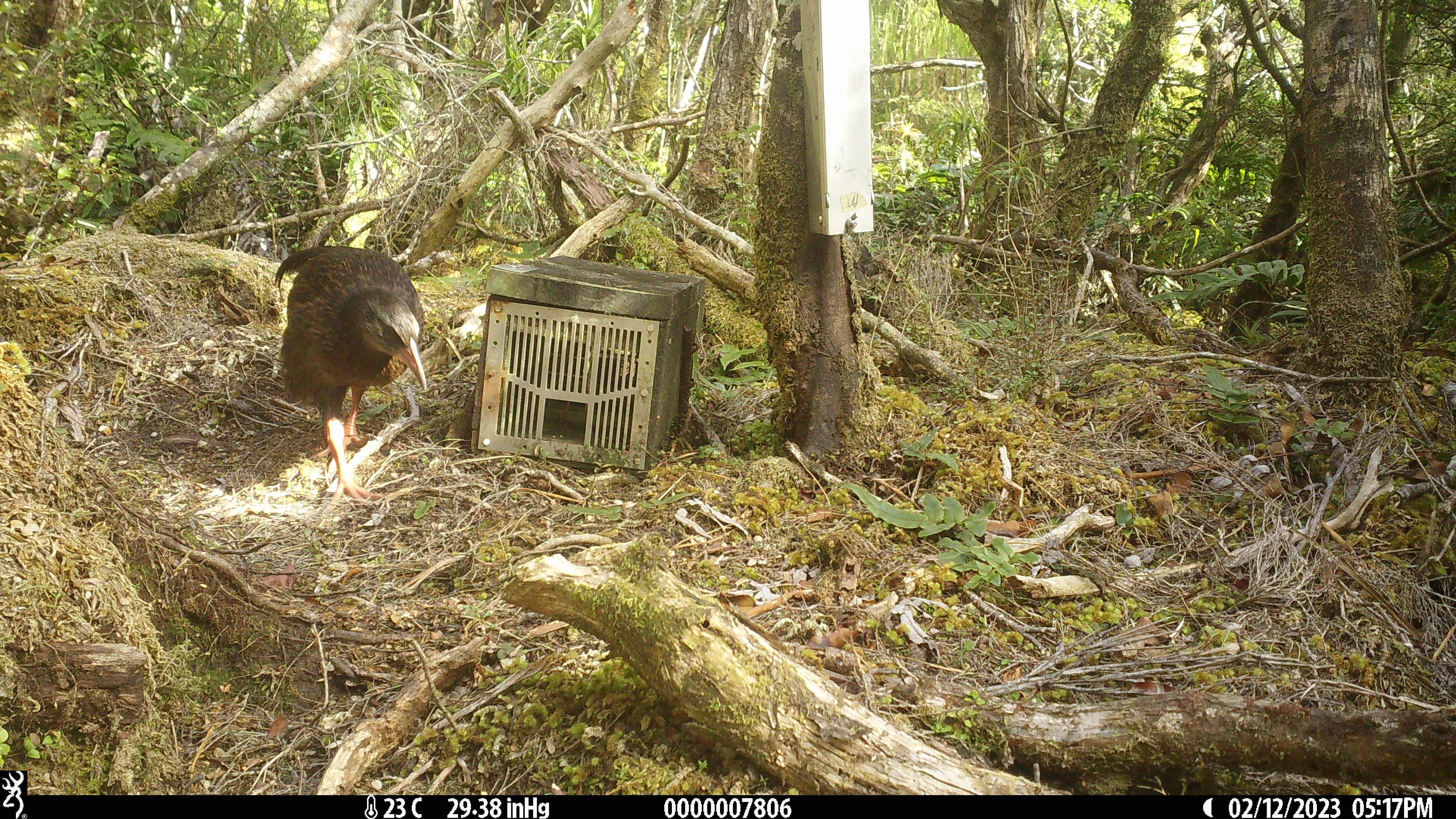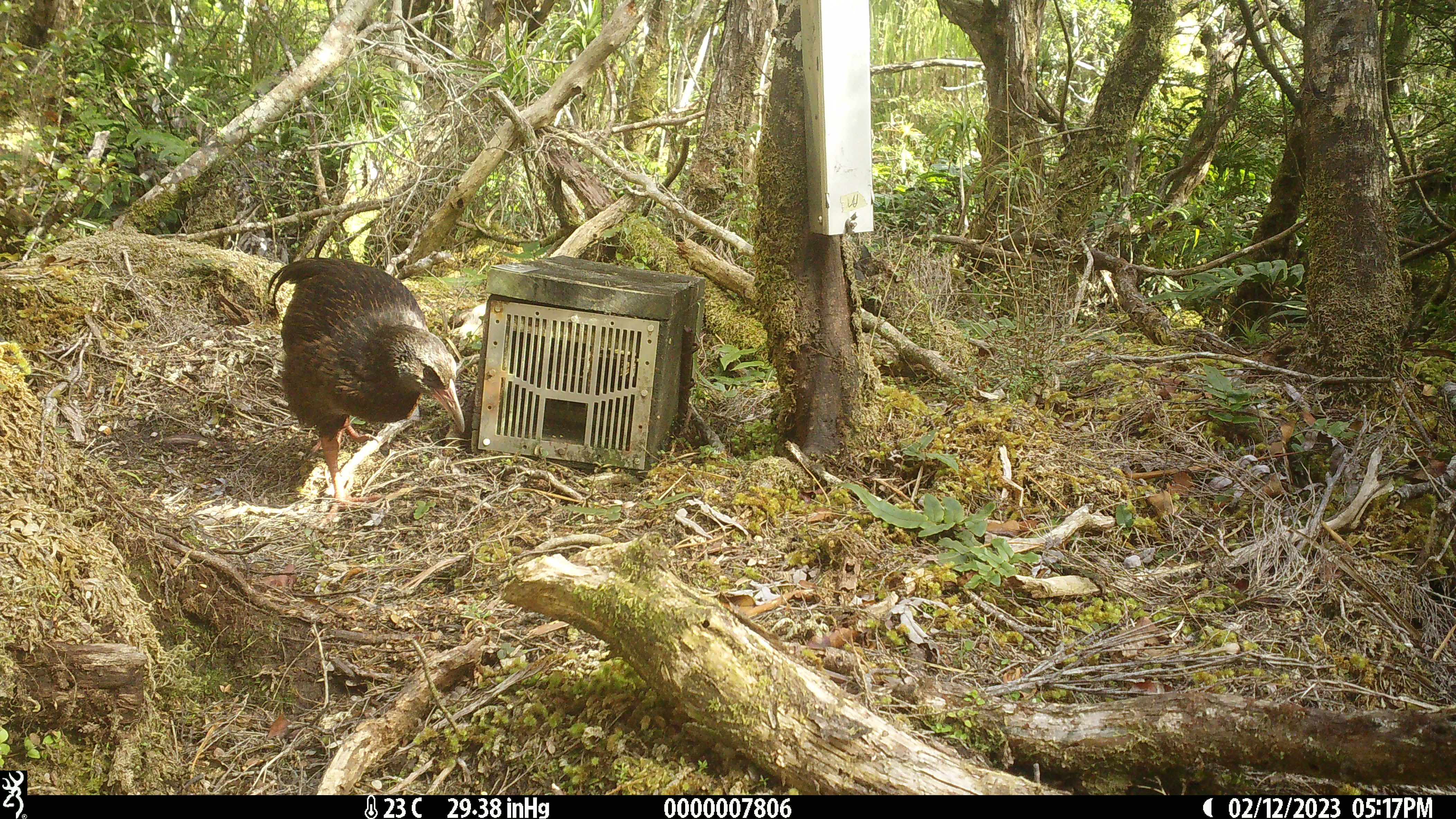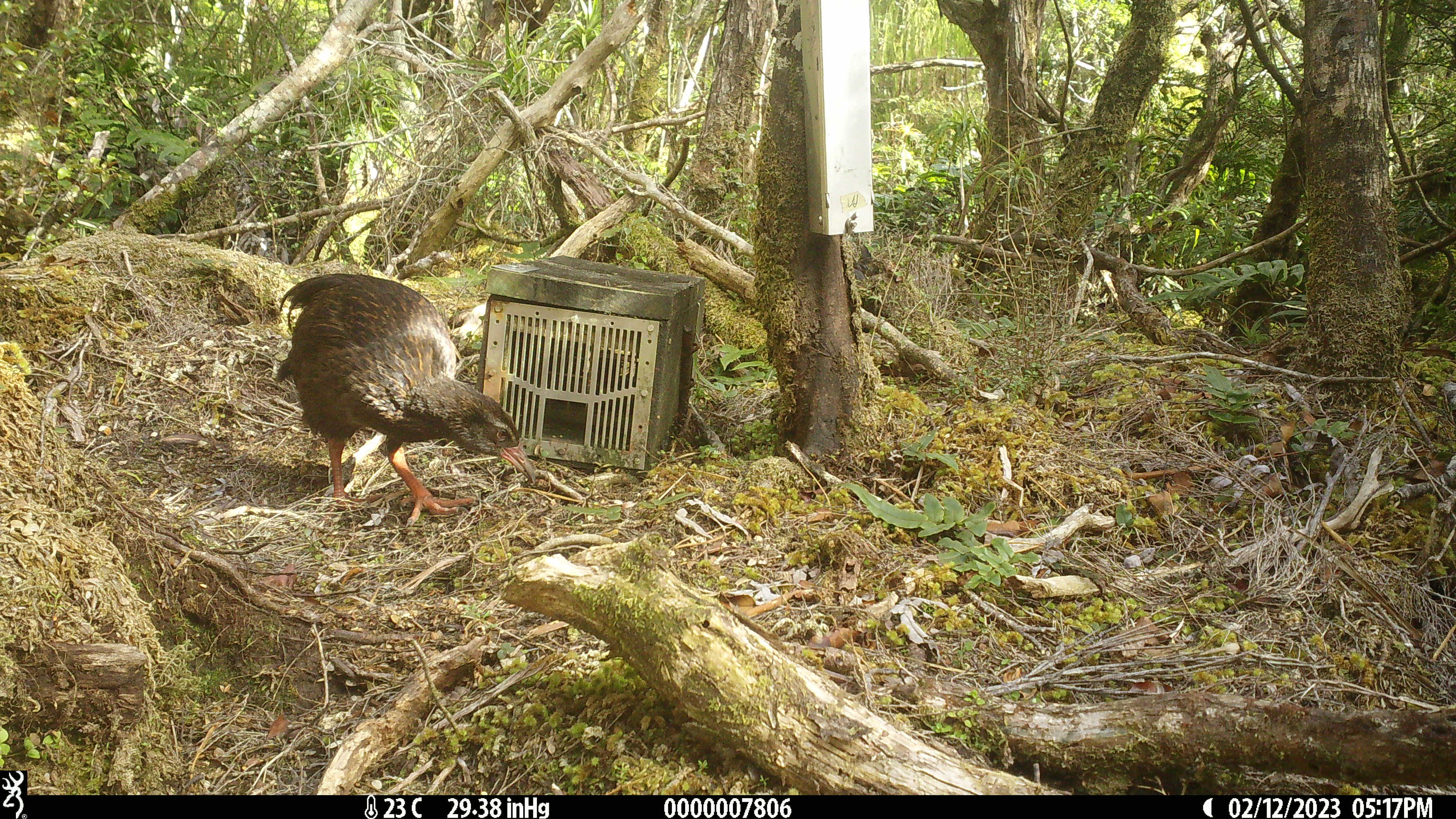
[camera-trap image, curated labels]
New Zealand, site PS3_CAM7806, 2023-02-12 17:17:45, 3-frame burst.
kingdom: Animalia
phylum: Chordata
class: Aves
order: Gruiformes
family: Rallidae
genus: Gallirallus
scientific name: Gallirallus australis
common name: weka